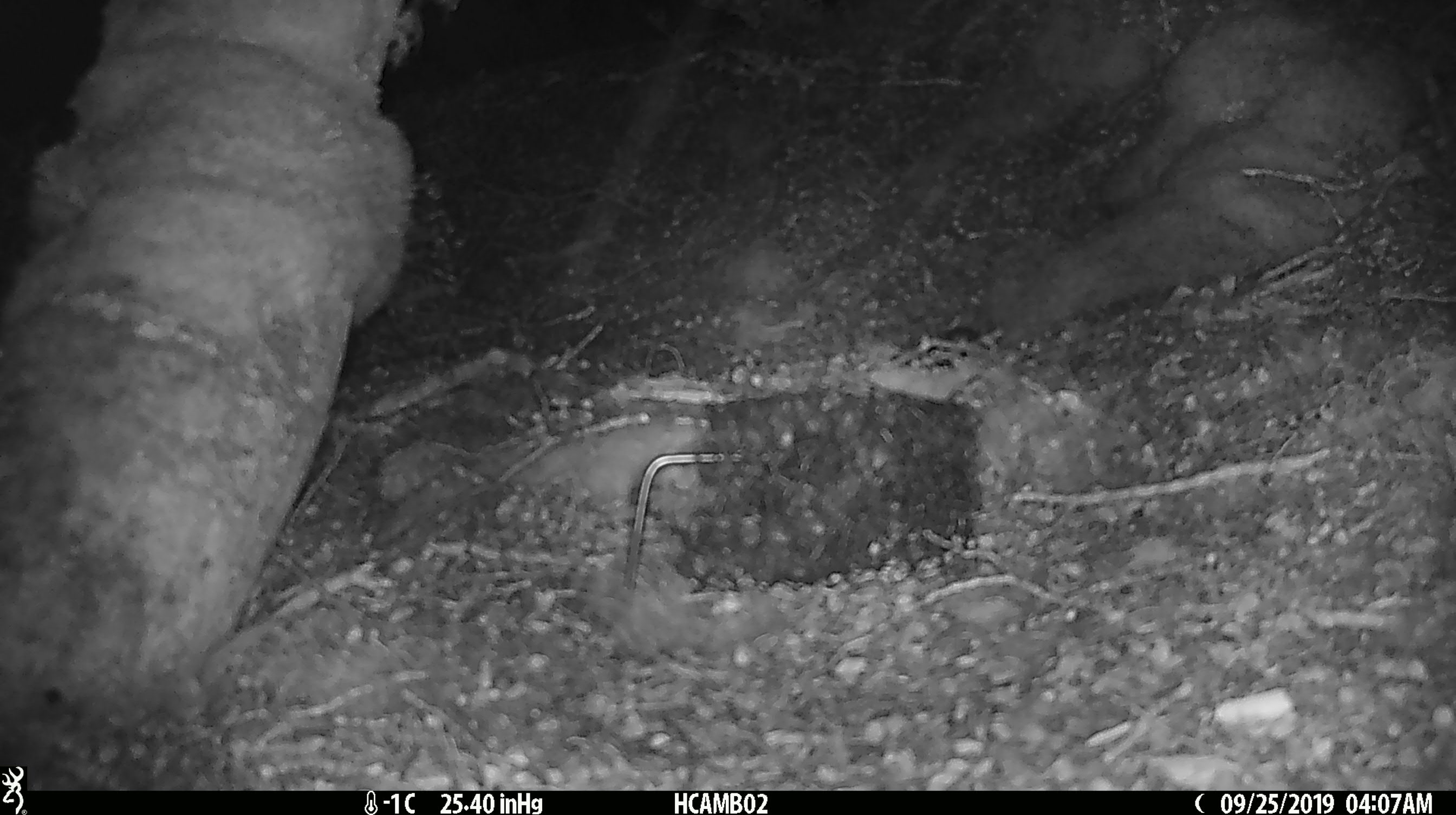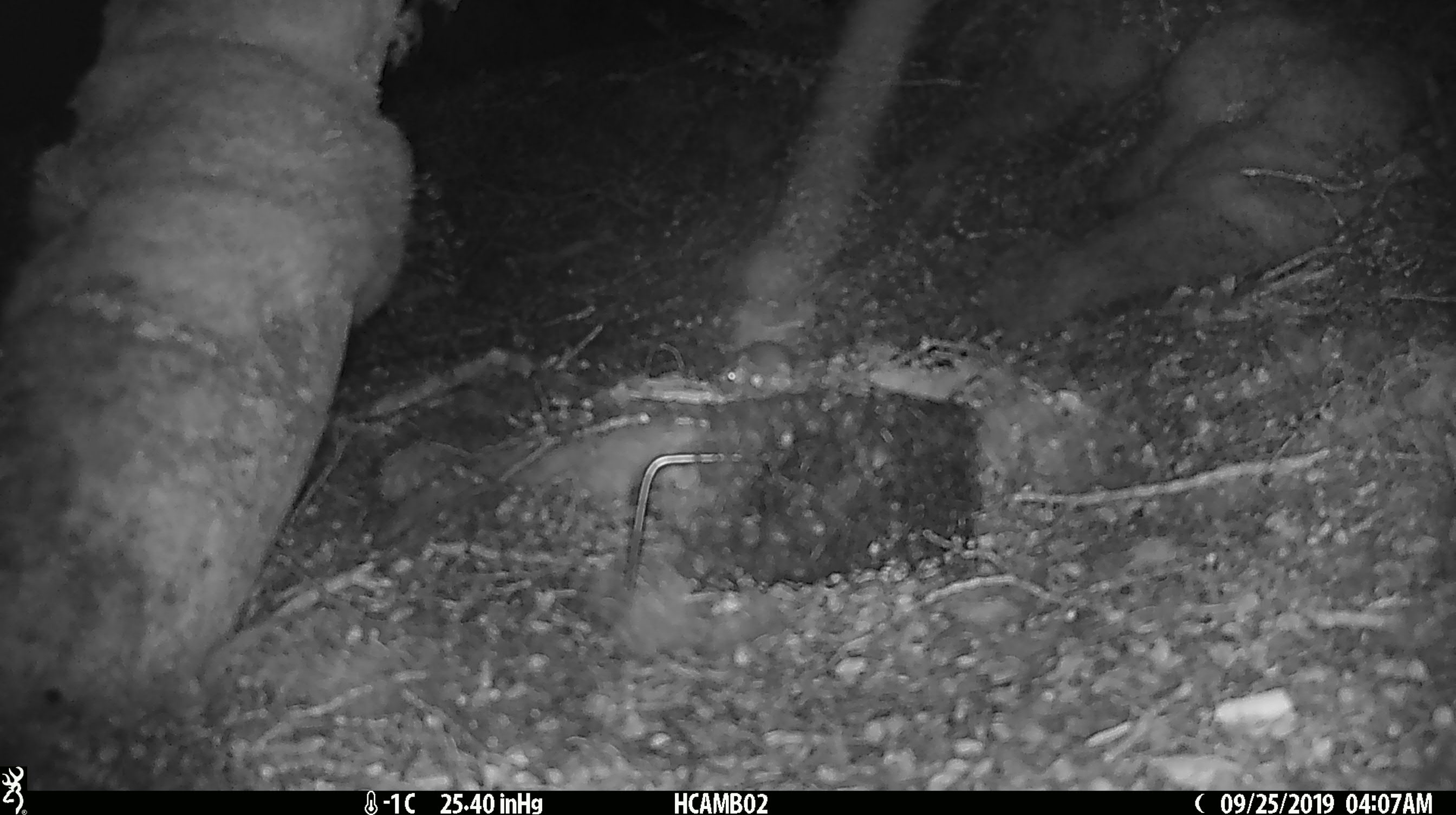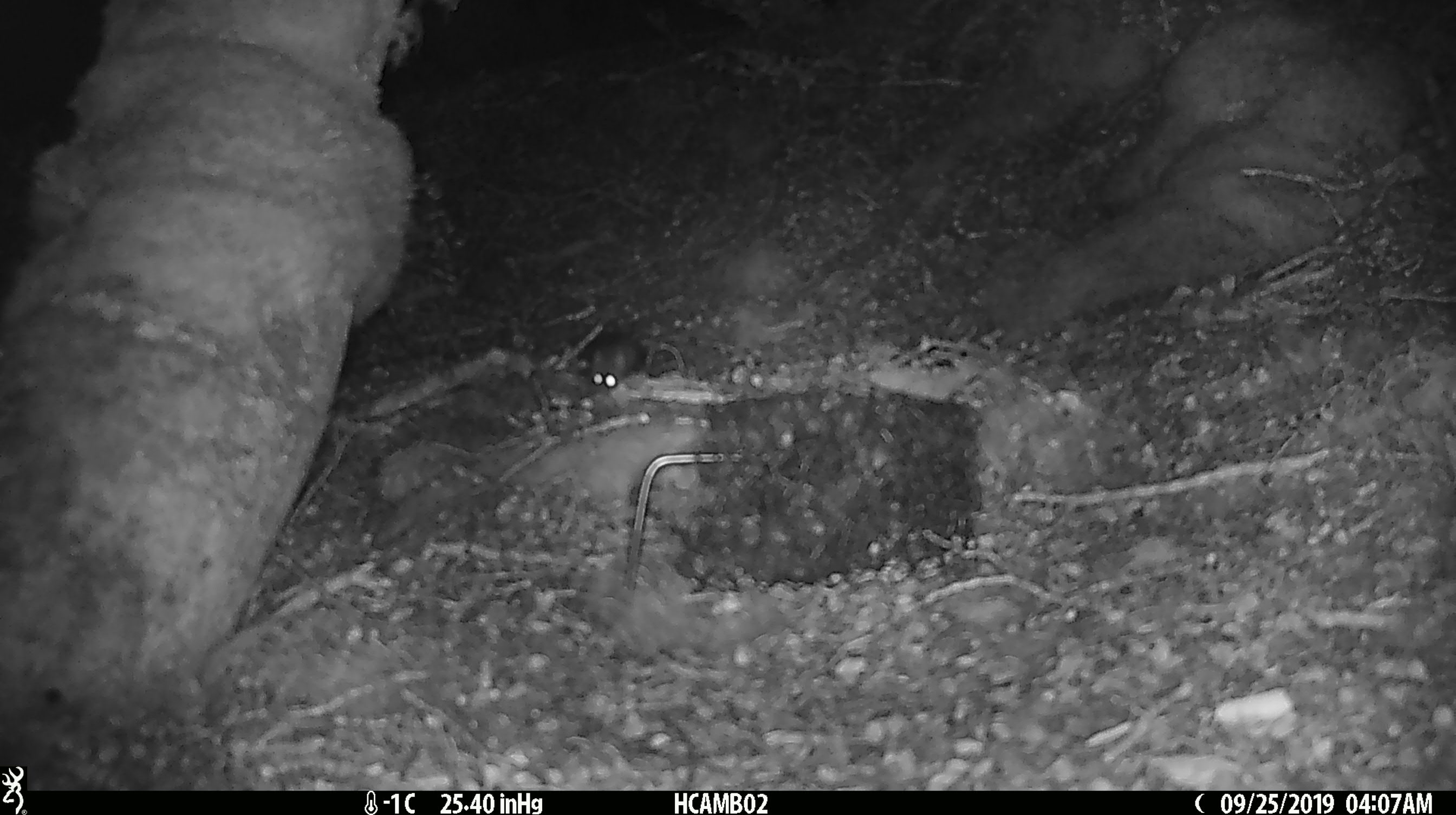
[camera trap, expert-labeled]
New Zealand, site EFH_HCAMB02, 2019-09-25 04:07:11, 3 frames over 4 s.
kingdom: Animalia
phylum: Chordata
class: Mammalia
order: Rodentia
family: Muridae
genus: Mus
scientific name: Mus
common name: mouse